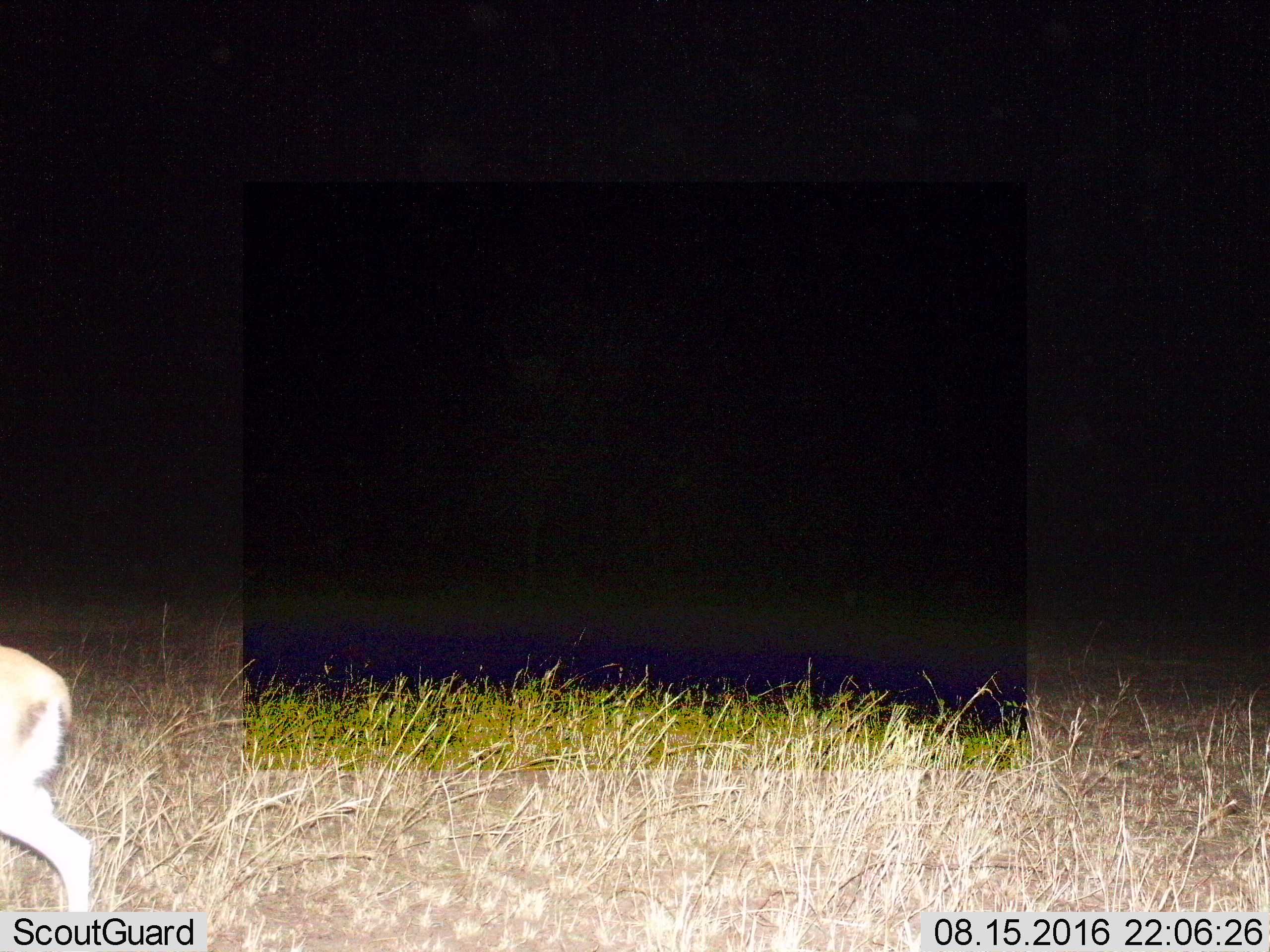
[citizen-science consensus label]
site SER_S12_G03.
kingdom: Animalia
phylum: Chordata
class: Mammalia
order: Artiodactyla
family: Bovidae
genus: Eudorcas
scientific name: Eudorcas thomsonii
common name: thomson's gazelle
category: gazellethomsons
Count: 1.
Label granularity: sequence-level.